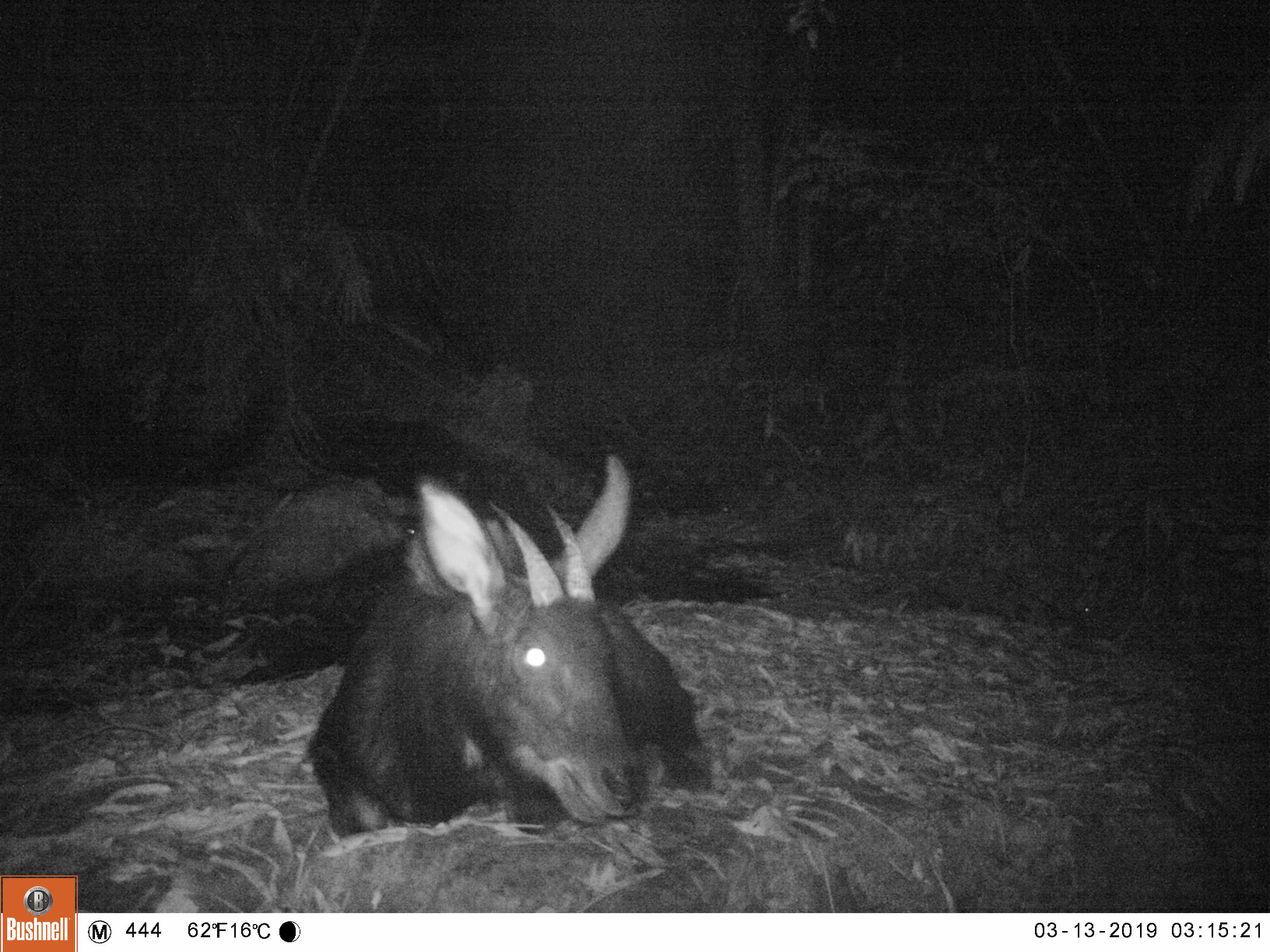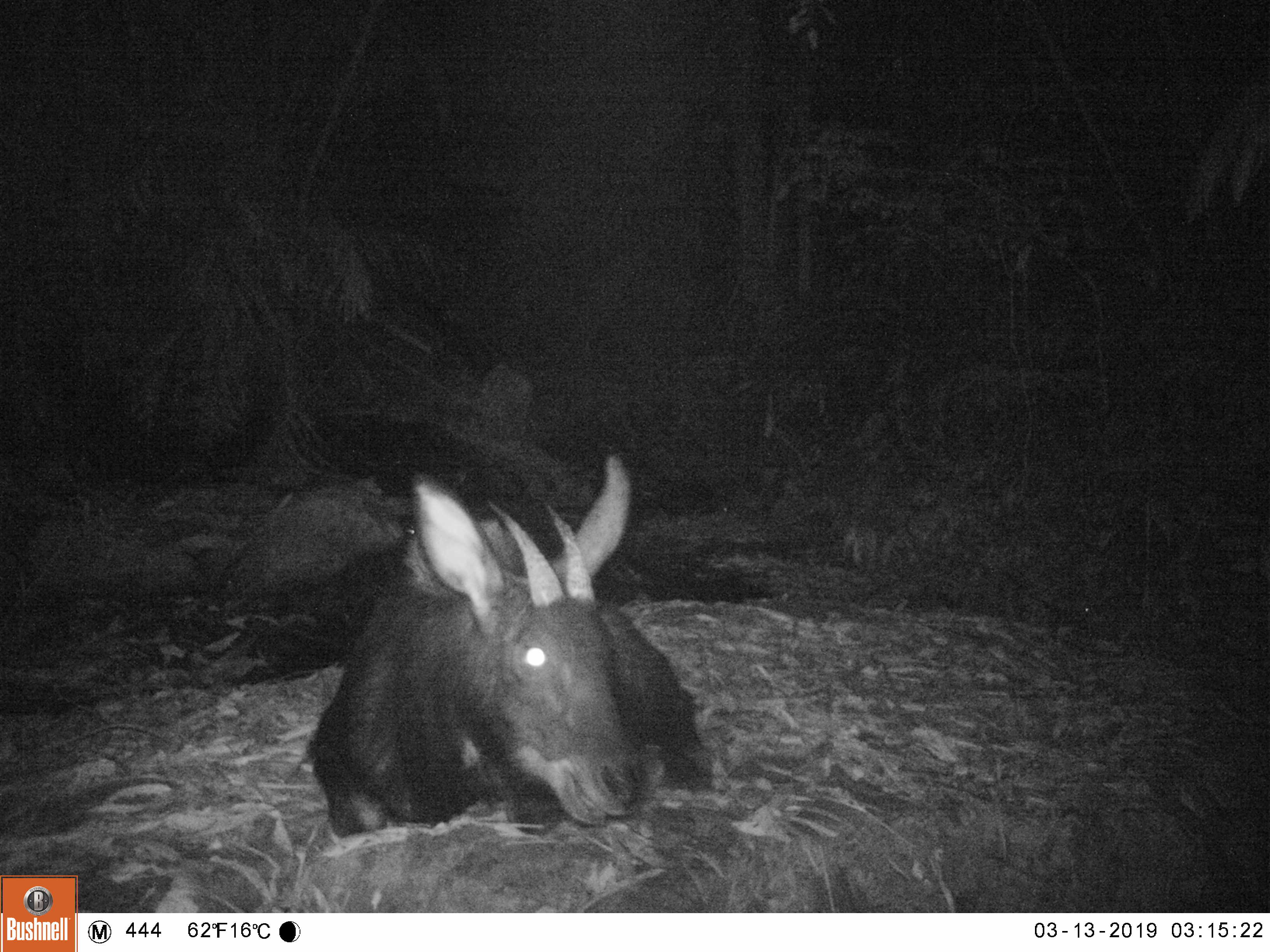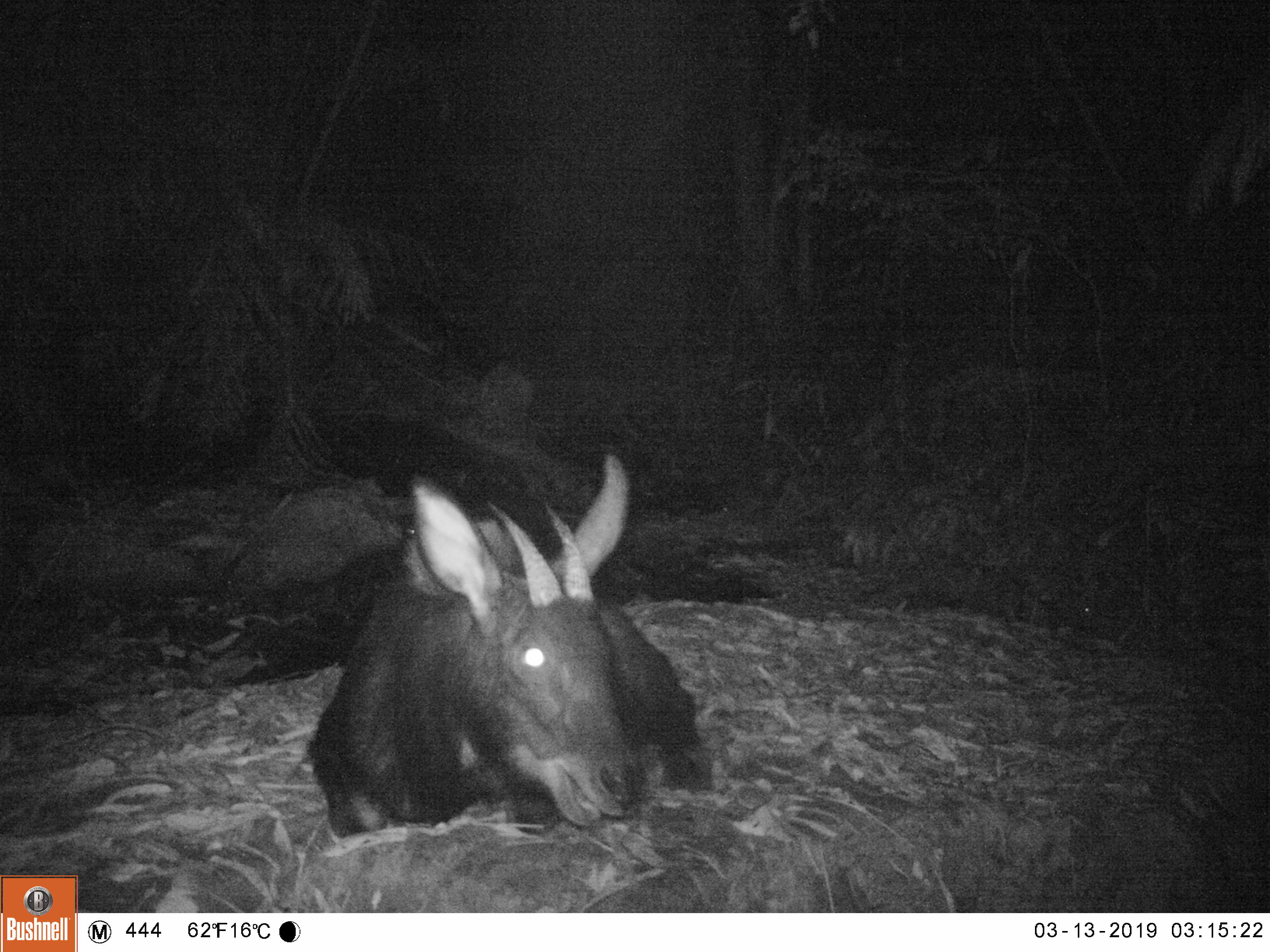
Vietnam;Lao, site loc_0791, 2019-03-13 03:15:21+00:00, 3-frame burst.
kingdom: Animalia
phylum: Chordata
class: Mammalia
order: Artiodactyla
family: Bovidae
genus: Capricornis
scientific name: Capricornis sumatraensis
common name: chinese serow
Chinese serow (Capricornis sumatraensis). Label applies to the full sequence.